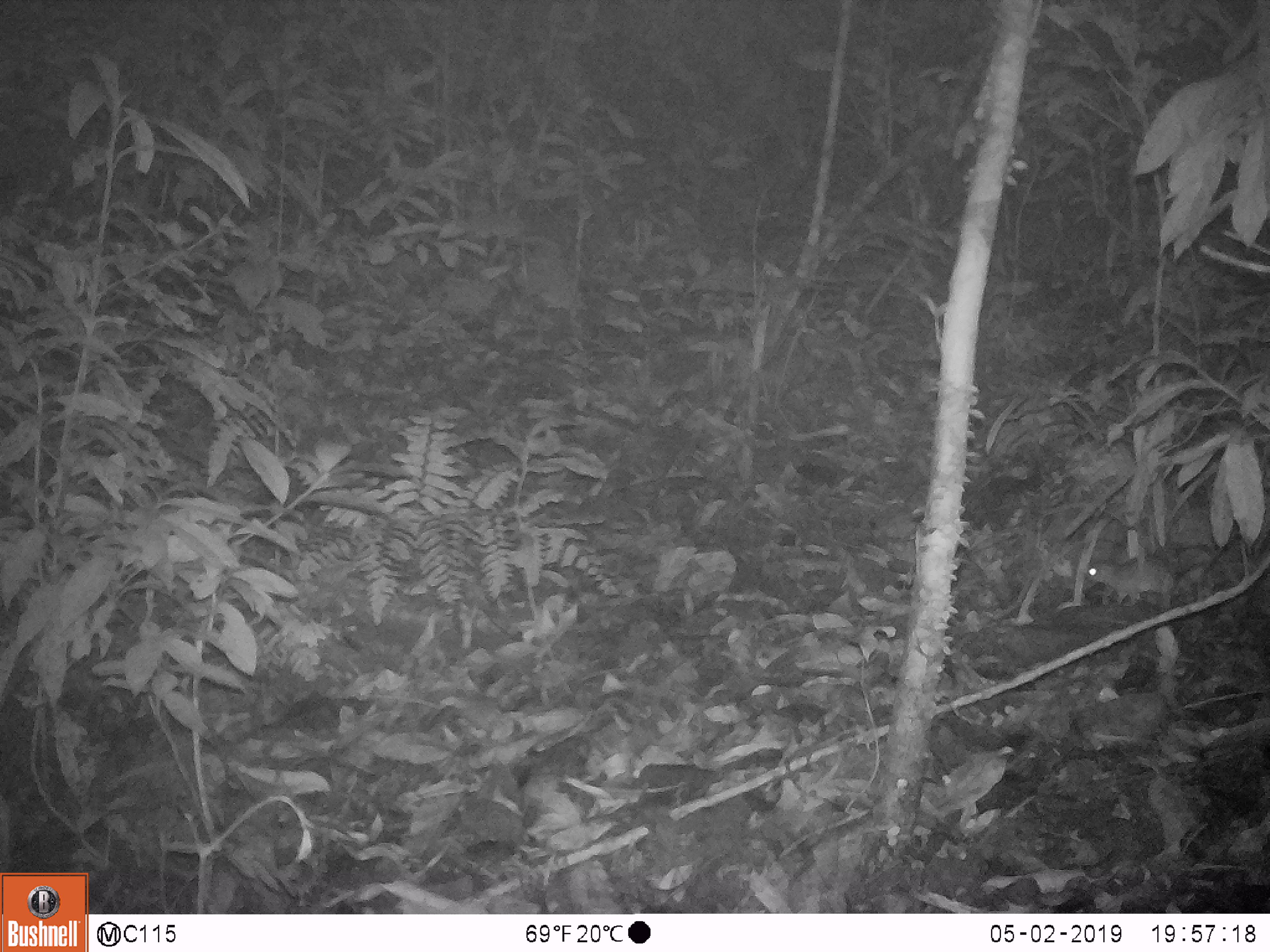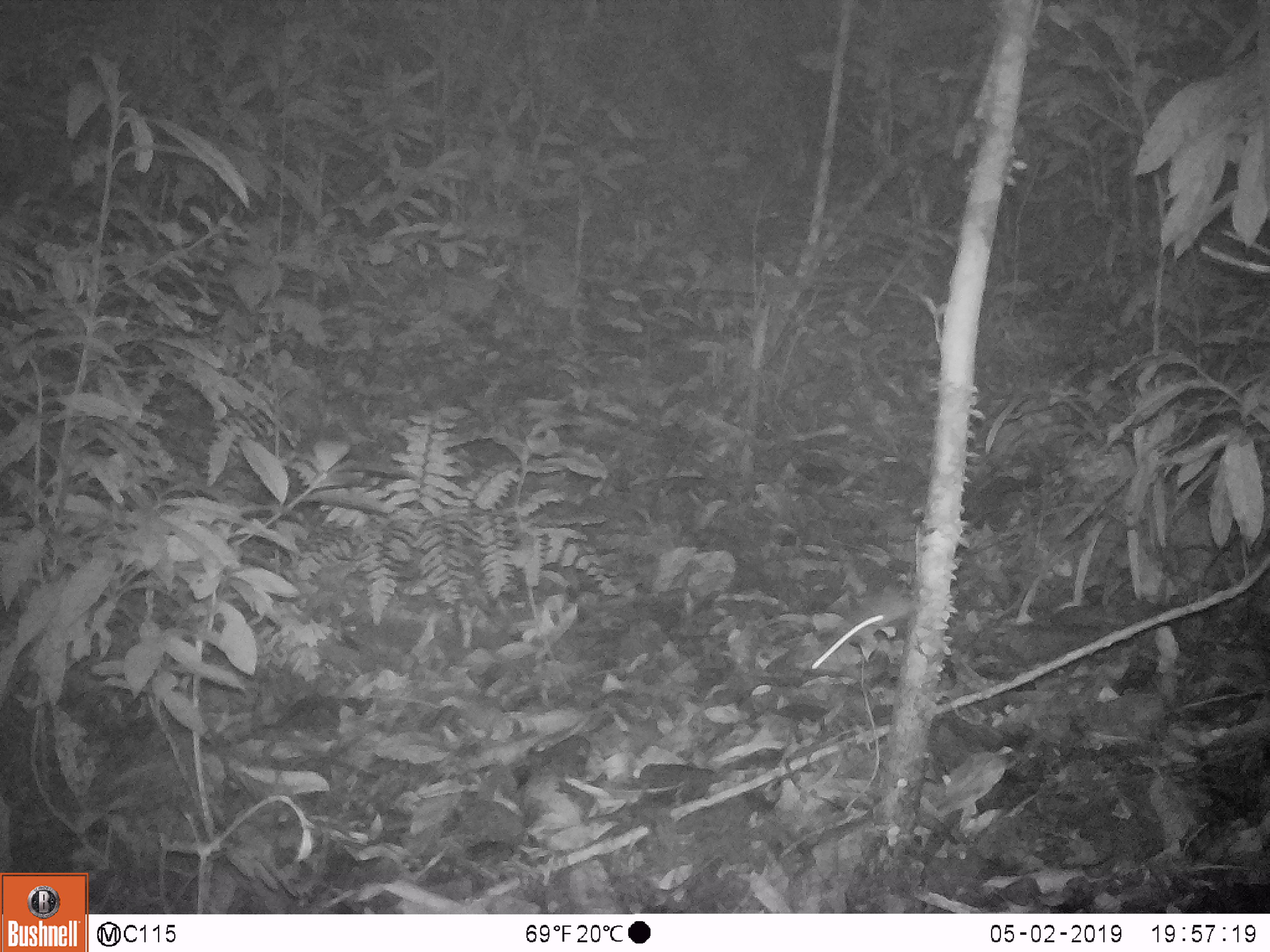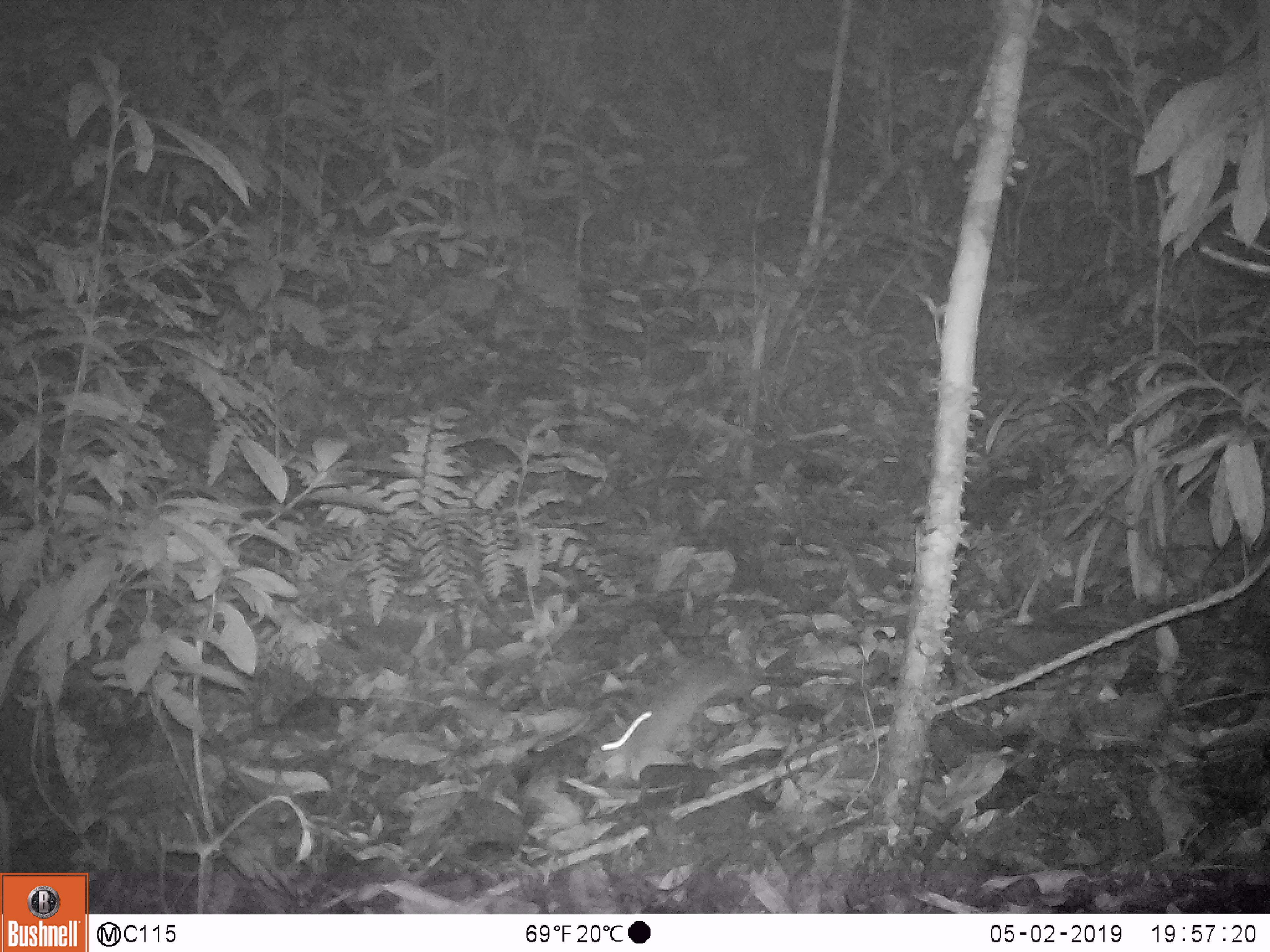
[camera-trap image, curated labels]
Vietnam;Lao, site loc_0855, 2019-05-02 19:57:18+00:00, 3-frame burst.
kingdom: Animalia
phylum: Chordata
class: Mammalia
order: Rodentia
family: Muridae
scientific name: Muridae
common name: old-world mice and rats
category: unidentified murid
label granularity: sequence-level